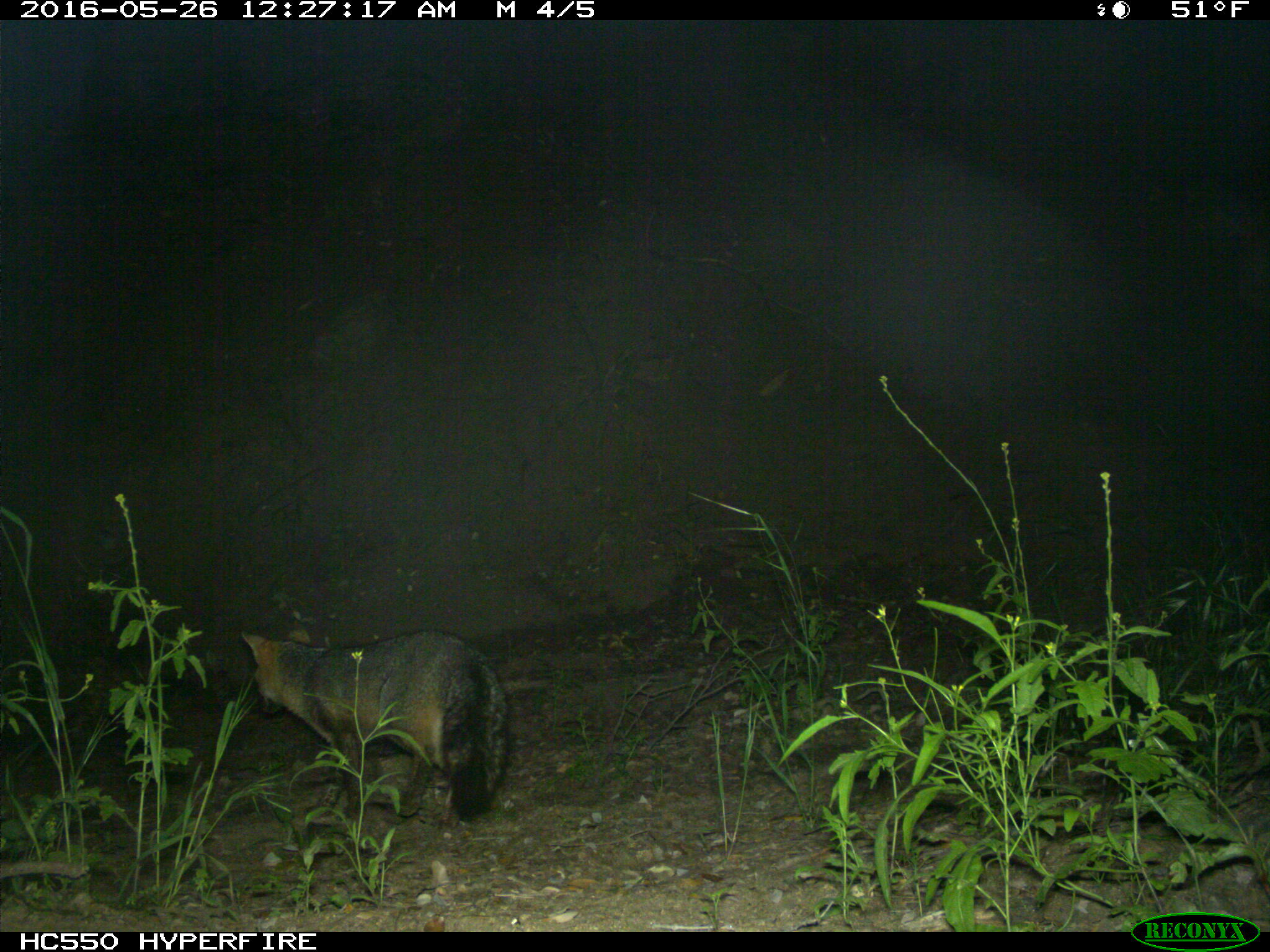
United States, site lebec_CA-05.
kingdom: Animalia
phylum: Chordata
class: Mammalia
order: Carnivora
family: Canidae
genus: Urocyon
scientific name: Urocyon cinereoargenteus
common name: gray fox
Urocyon cinereoargenteus (gray fox).